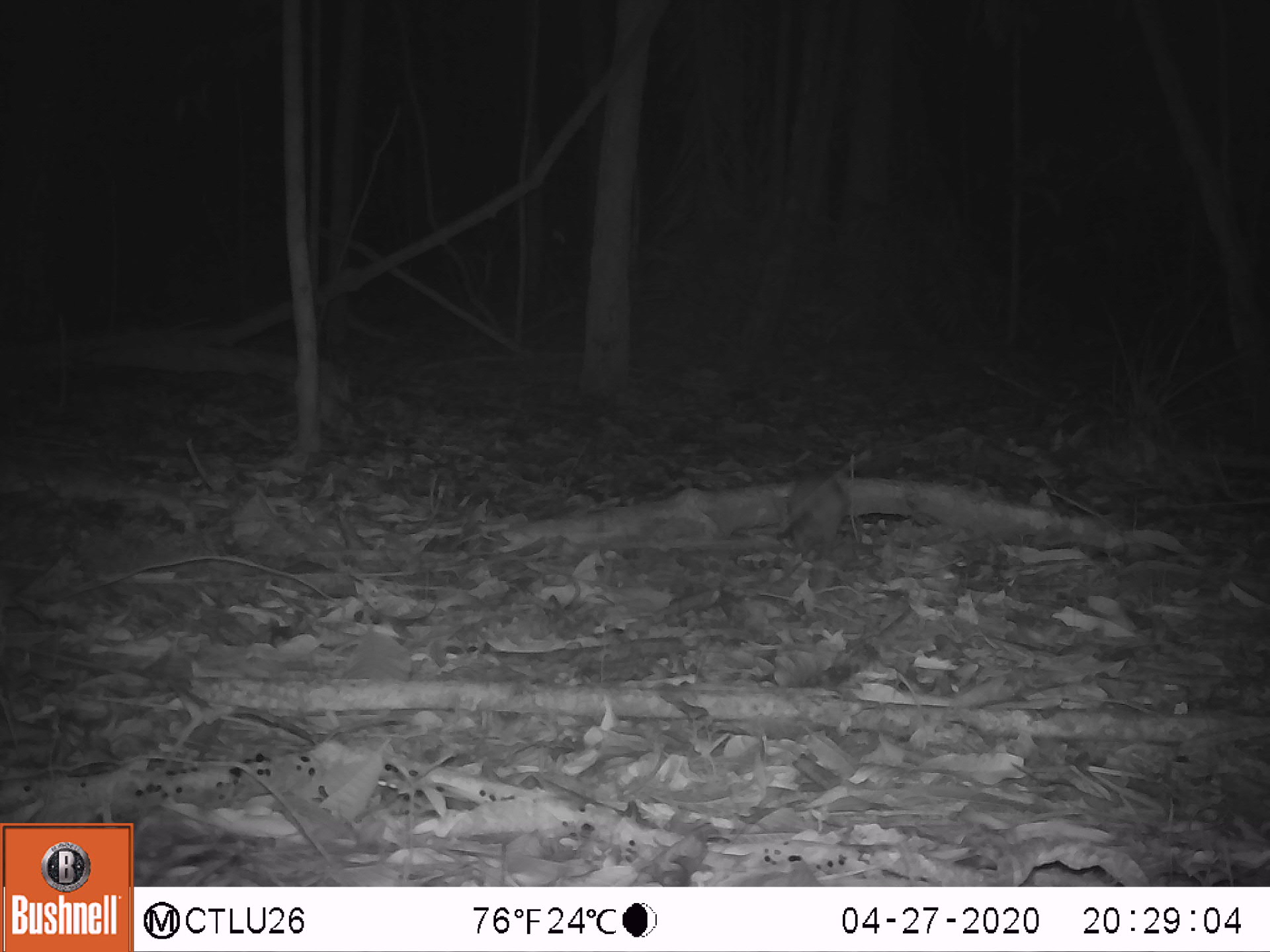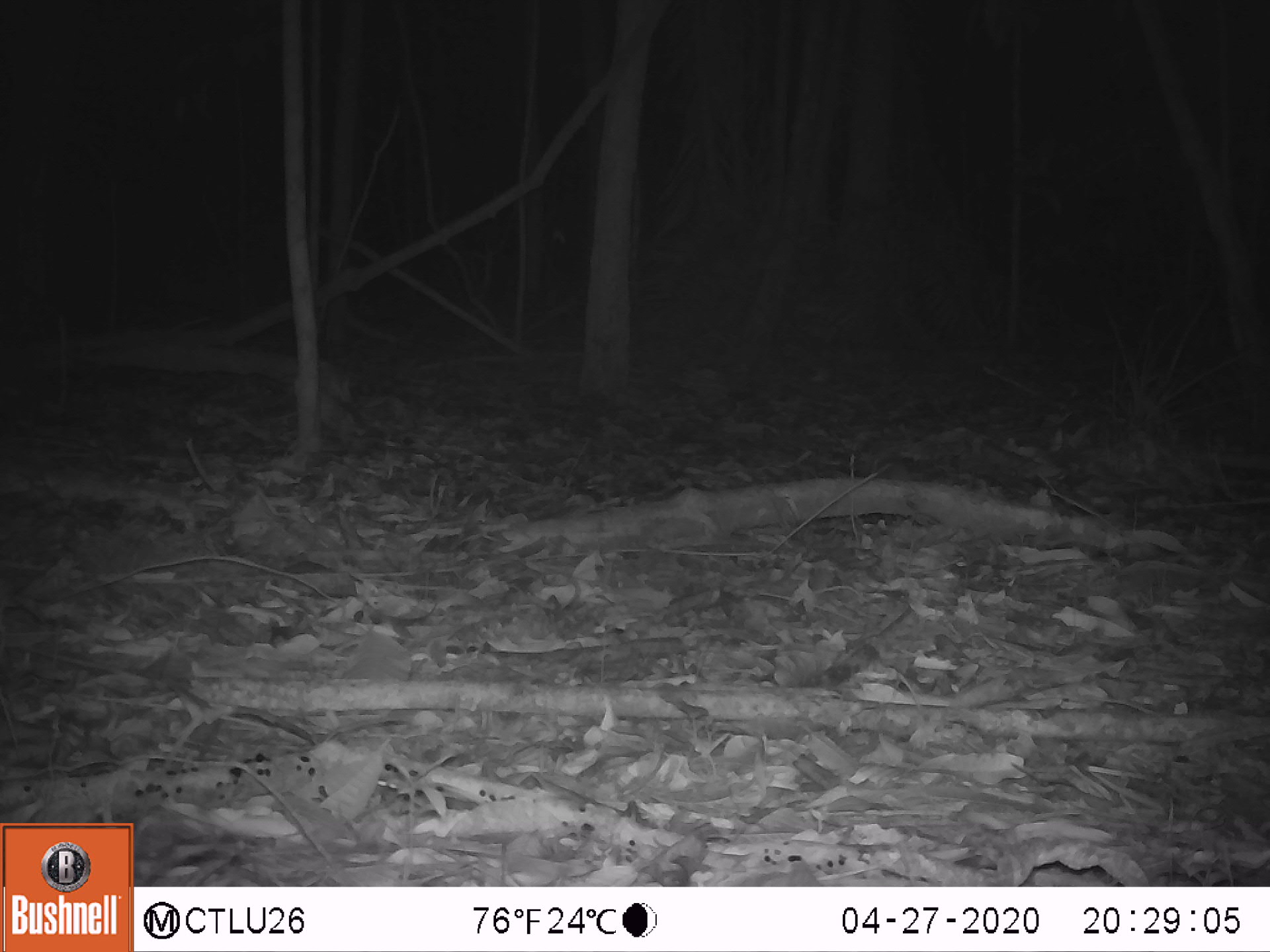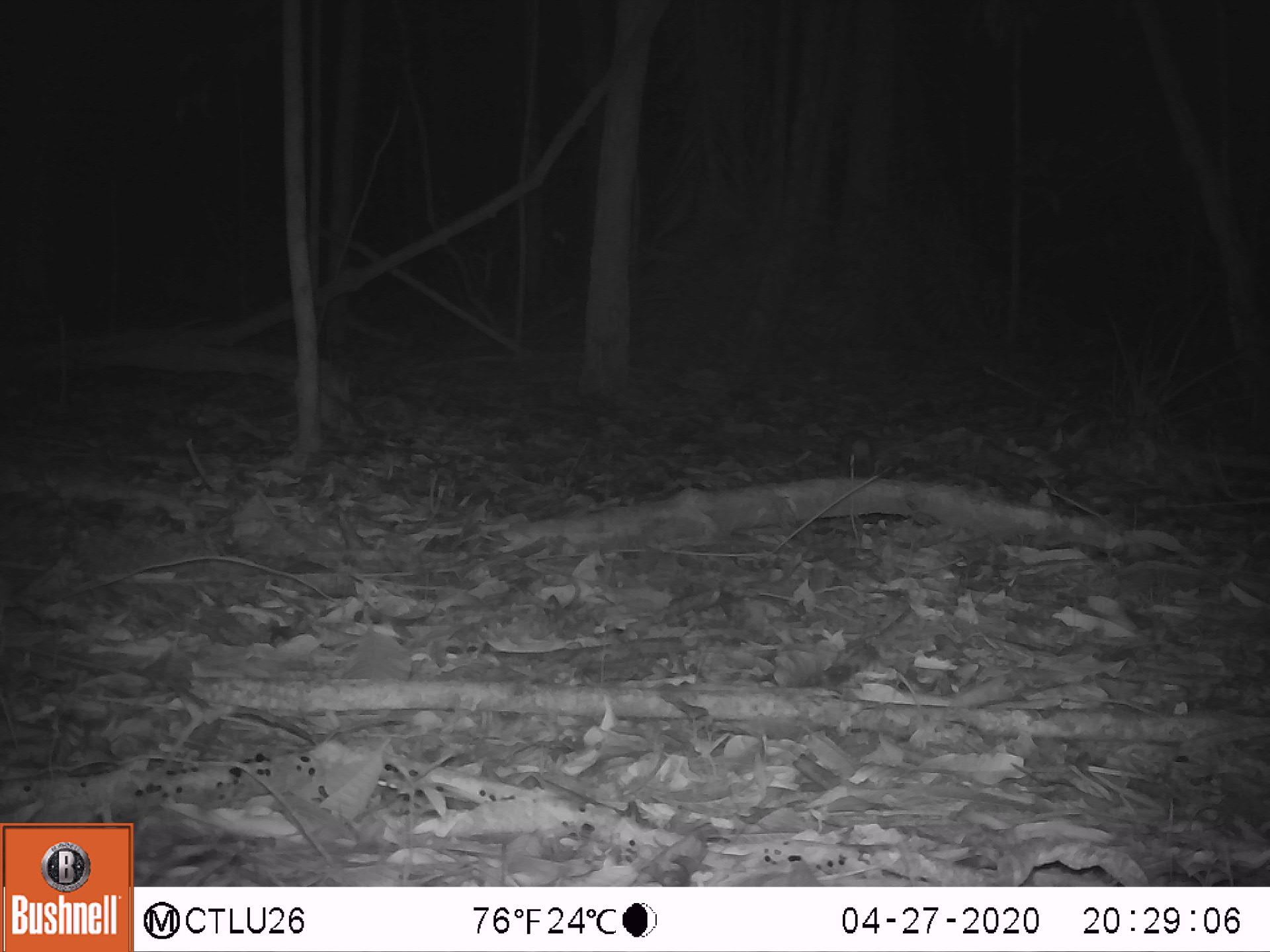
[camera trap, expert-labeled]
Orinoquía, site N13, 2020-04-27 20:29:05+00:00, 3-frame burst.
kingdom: Animalia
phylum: Chordata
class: Mammalia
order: Rodentia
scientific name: Rodentia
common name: rodent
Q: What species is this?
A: Rodent (Rodentia).